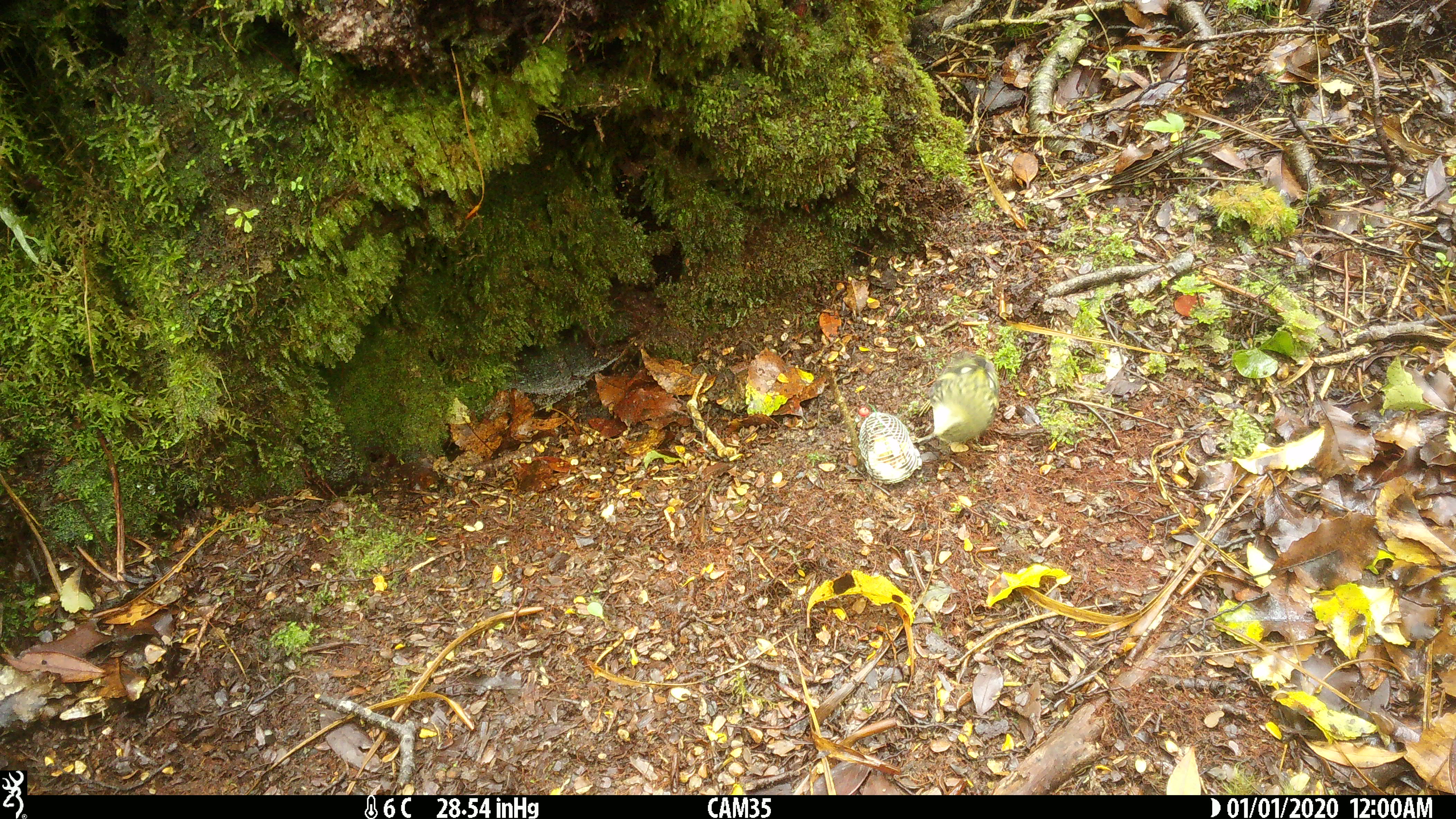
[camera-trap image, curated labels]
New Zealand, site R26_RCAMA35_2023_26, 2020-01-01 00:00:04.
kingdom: Animalia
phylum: Chordata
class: Aves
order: Passeriformes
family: Acanthisittidae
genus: Acanthisitta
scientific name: Acanthisitta chloris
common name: rifleman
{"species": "rifleman (Acanthisitta chloris)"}